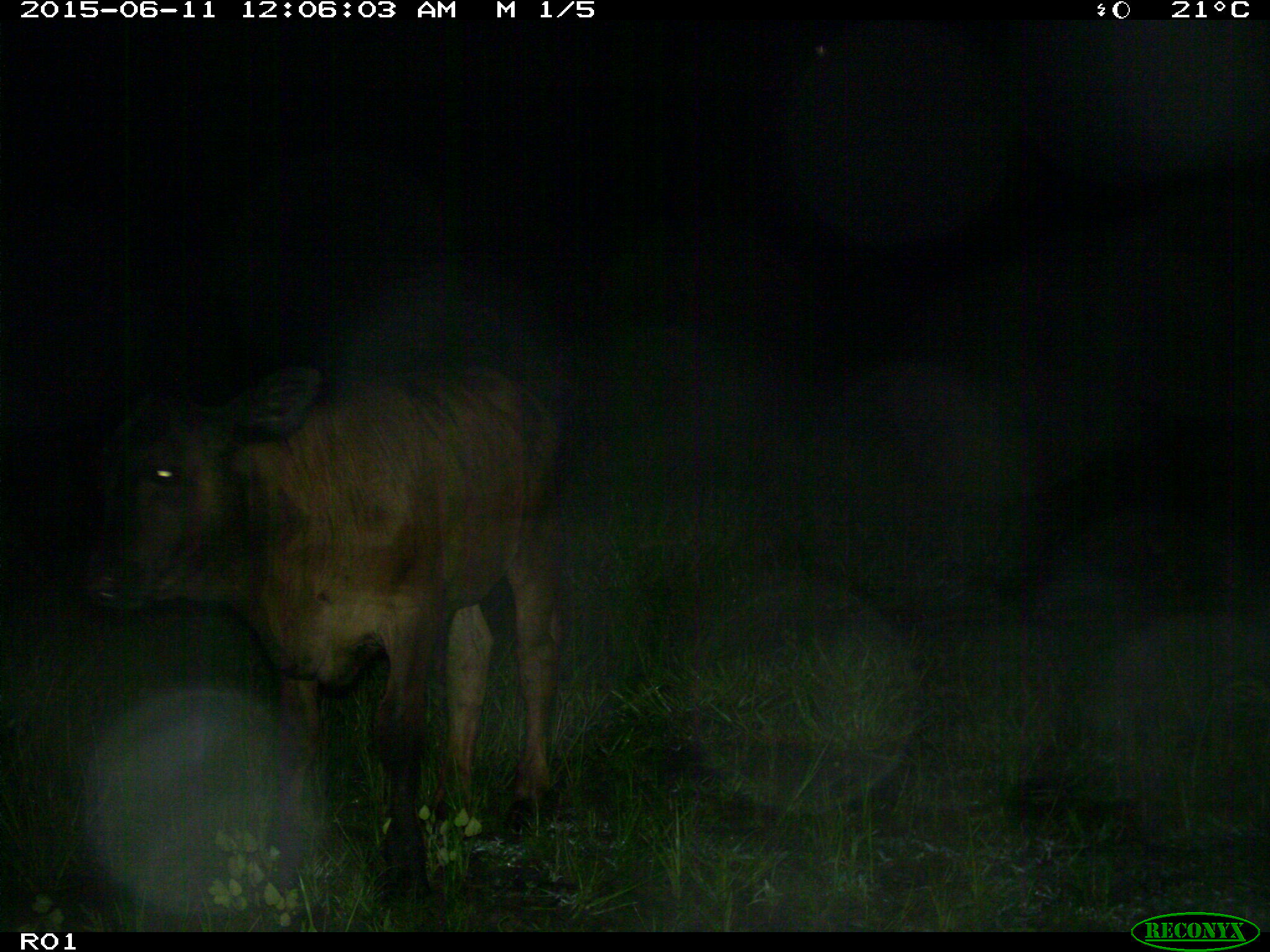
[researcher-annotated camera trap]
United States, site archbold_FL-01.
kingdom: Animalia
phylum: Chordata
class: Mammalia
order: Artiodactyla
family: Bovidae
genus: Bos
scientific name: Bos taurus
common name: domestic cow